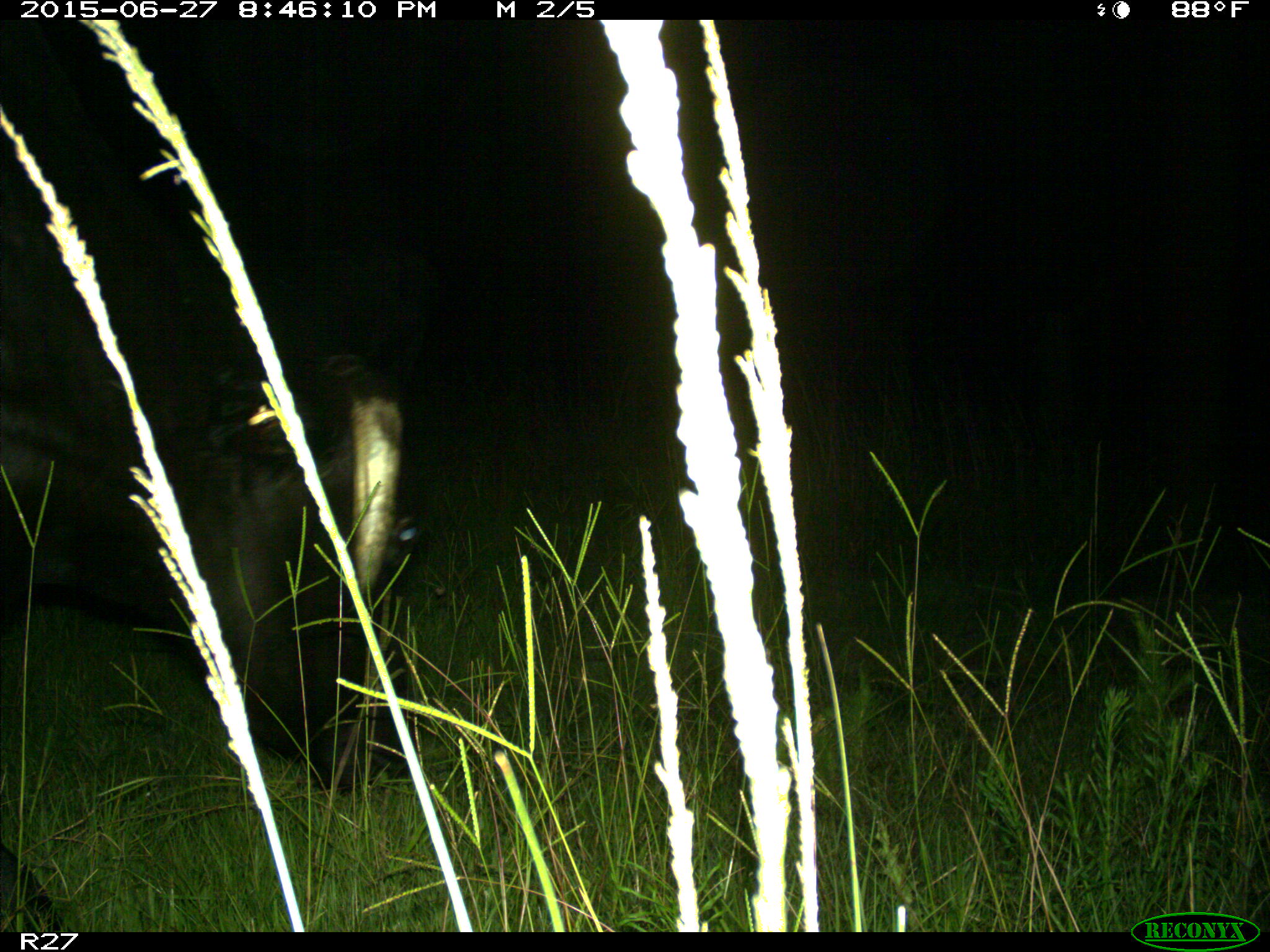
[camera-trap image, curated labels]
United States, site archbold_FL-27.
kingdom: Animalia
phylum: Chordata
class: Mammalia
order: Artiodactyla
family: Bovidae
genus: Bos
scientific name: Bos taurus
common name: domestic cow